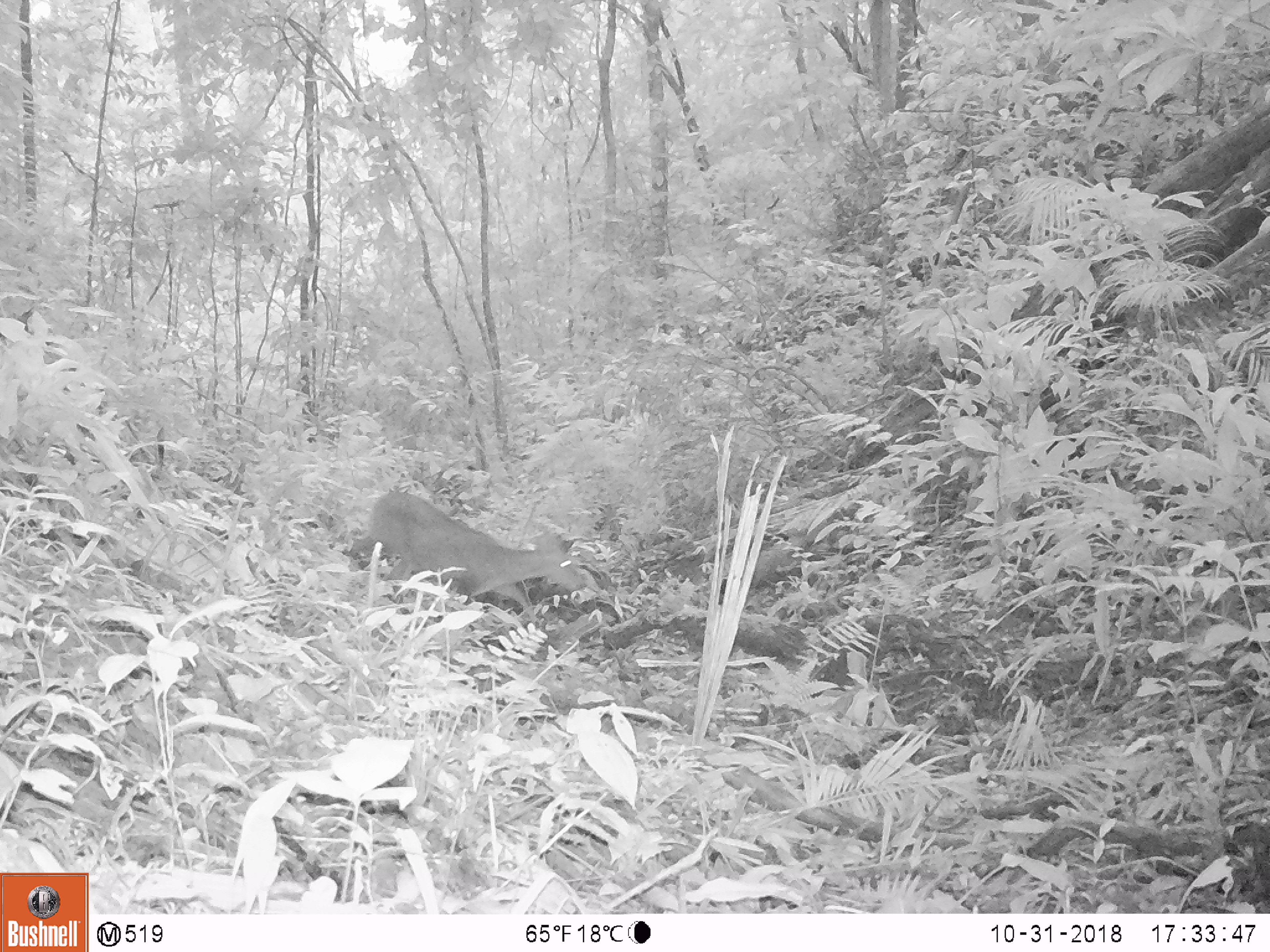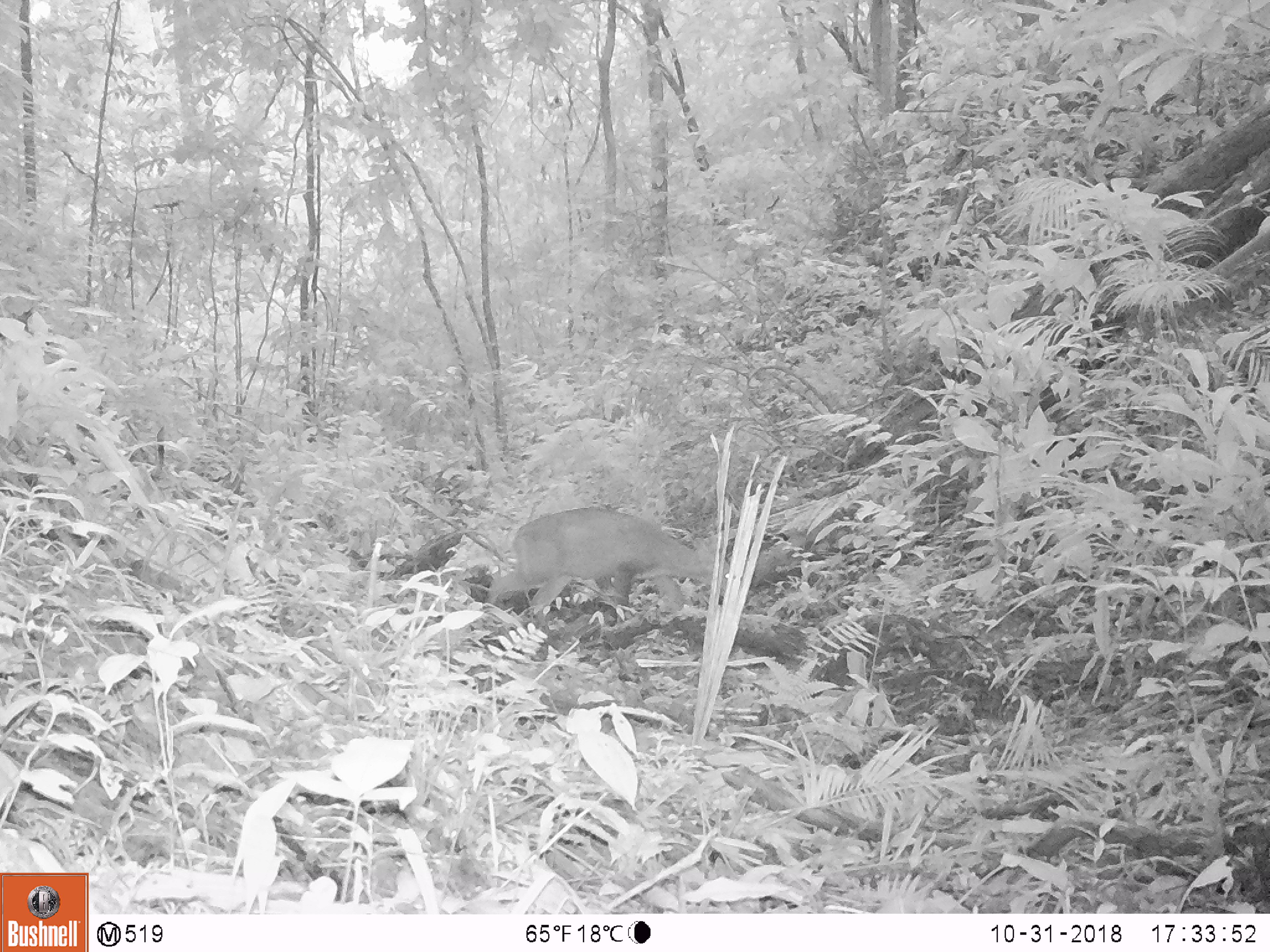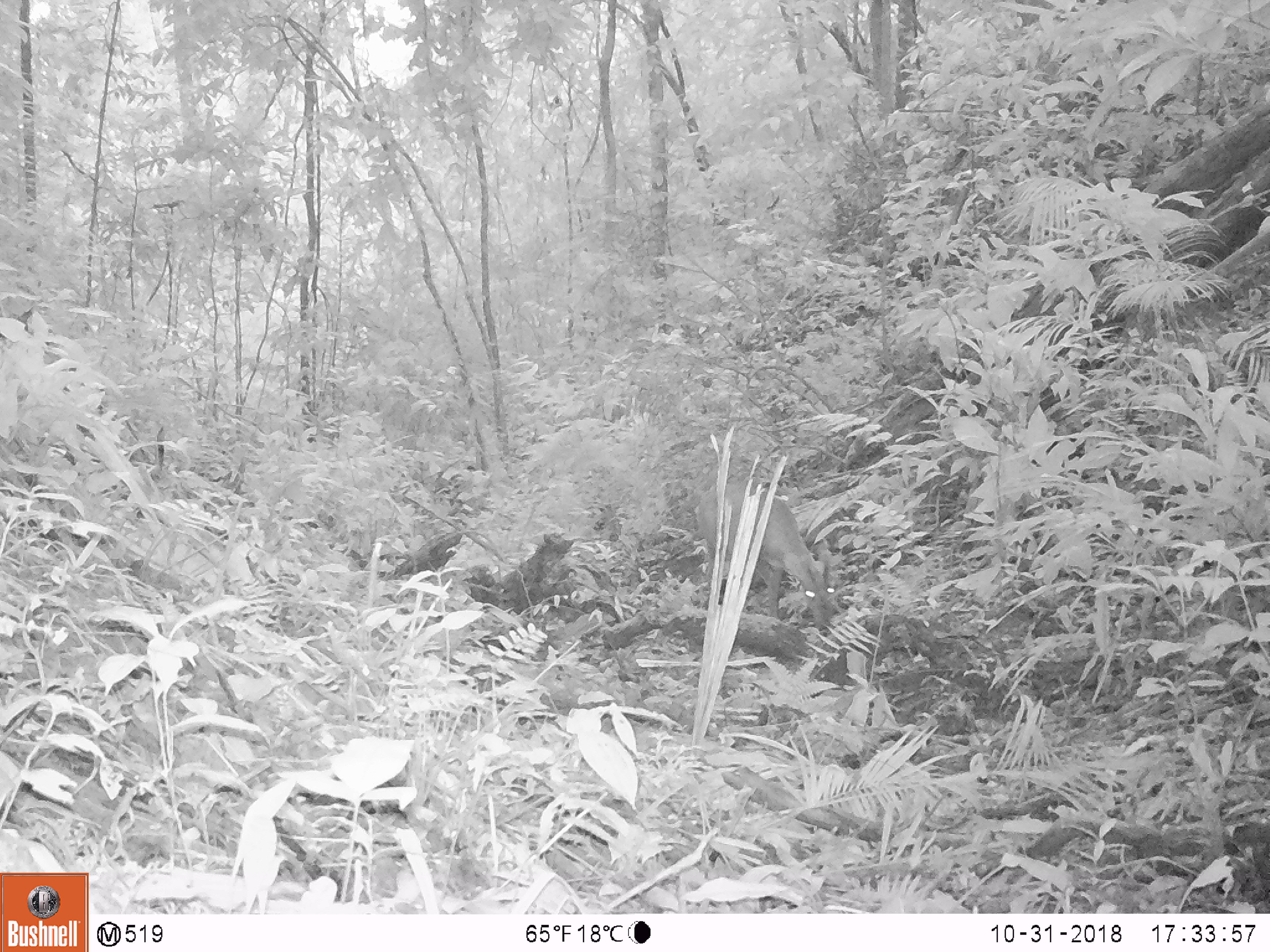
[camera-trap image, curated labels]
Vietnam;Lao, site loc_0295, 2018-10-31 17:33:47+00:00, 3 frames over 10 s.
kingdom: Animalia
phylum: Chordata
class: Mammalia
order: Artiodactyla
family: Cervidae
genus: Muntiacus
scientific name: Muntiacus vuquangensis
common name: large-antlered muntjac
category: large antlered muntjac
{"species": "large antlered muntjac (large-antlered muntjac) (Muntiacus vuquangensis)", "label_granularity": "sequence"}